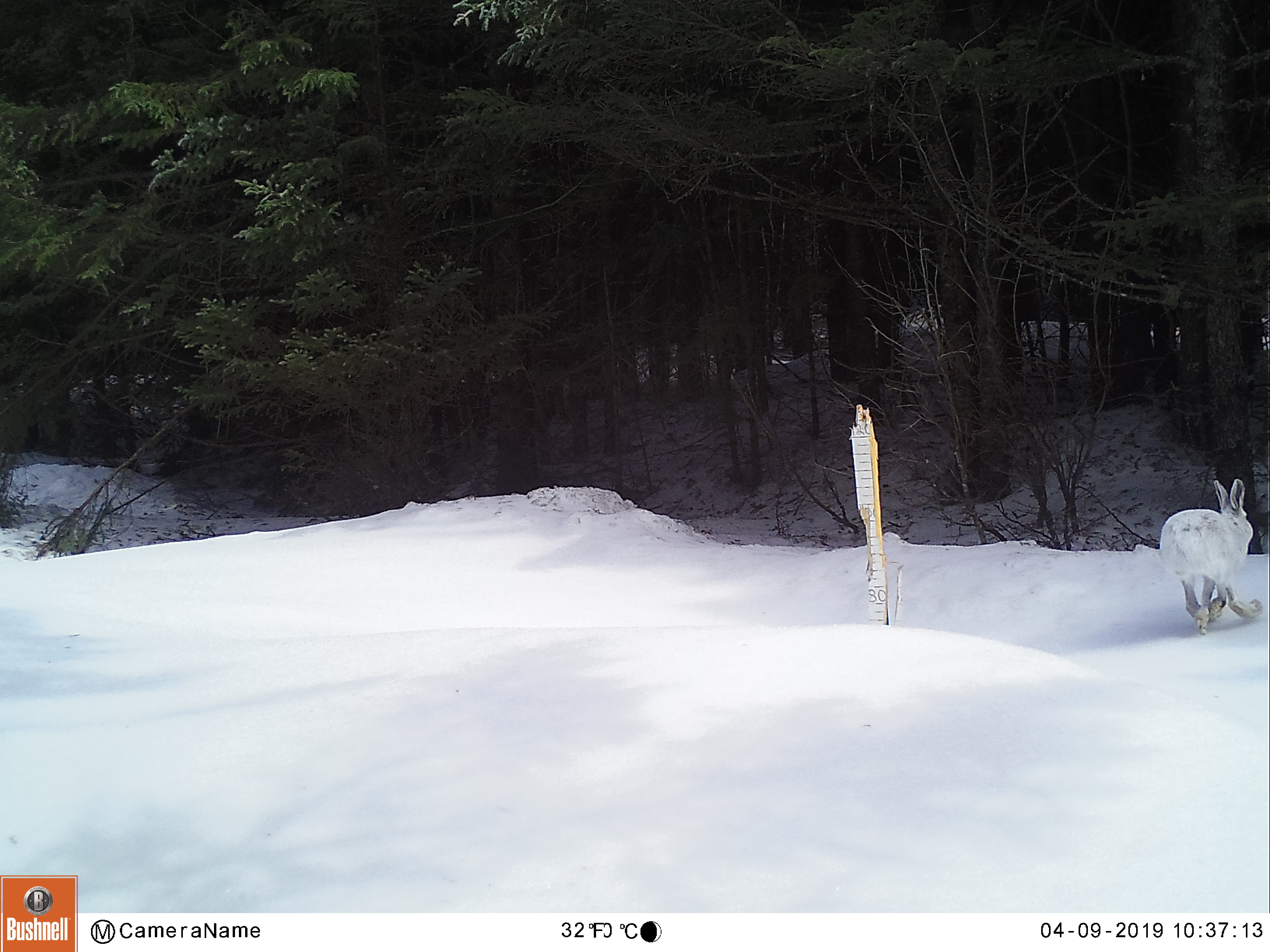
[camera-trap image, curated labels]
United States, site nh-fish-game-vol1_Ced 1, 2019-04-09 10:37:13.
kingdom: Animalia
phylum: Chordata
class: Mammalia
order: Lagomorpha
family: Leporidae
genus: Lepus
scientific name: Lepus americanus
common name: snowshoe hare